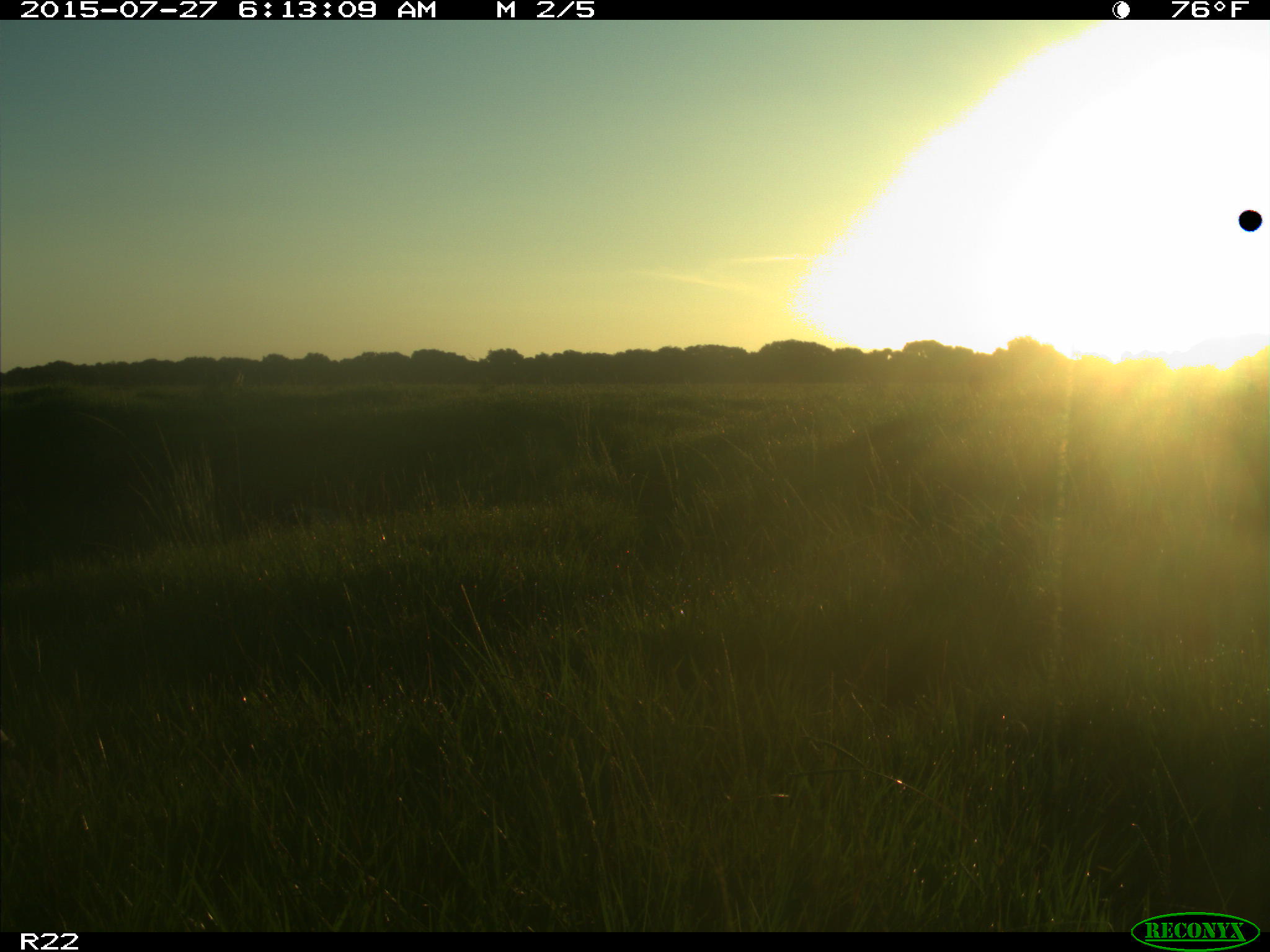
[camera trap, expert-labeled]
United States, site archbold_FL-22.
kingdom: Animalia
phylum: Chordata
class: Mammalia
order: Artiodactyla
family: Bovidae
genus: Bos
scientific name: Bos taurus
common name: domestic cow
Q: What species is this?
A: Bos taurus (domestic cow).